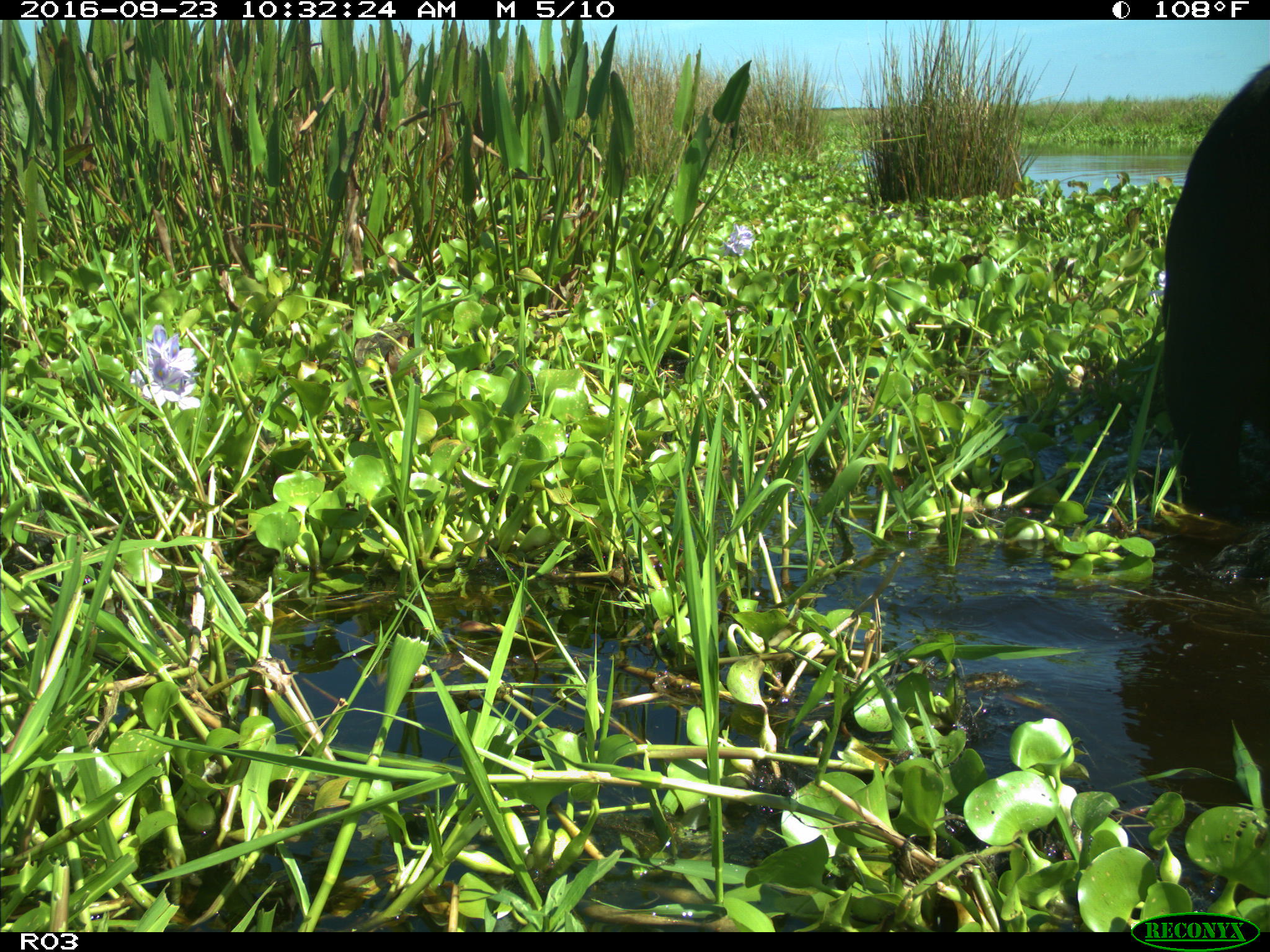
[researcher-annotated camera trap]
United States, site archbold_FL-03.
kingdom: Animalia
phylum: Chordata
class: Mammalia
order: Artiodactyla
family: Bovidae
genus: Bos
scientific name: Bos taurus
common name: domestic cow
Bos taurus (domestic cow).